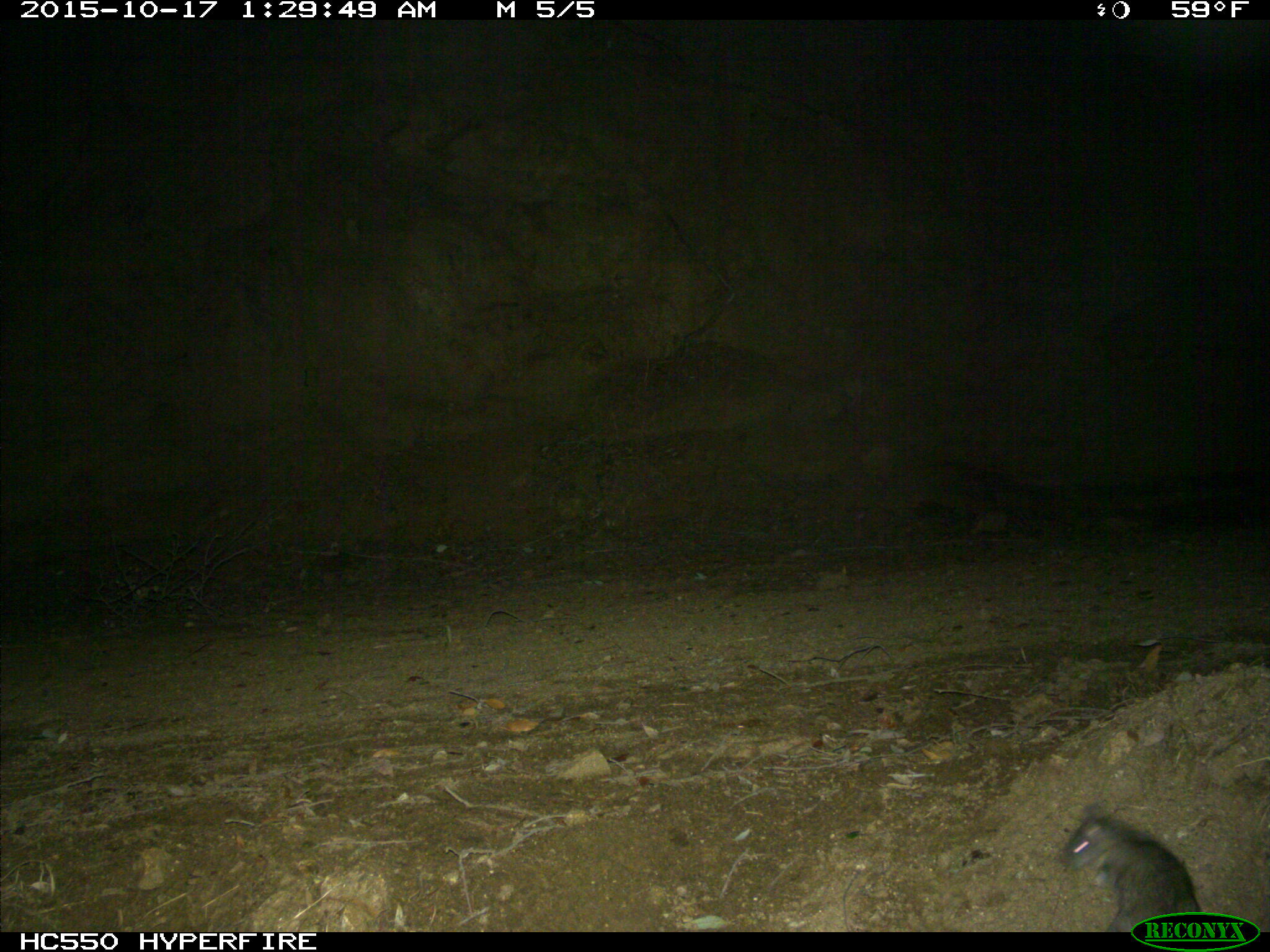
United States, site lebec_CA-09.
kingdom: Animalia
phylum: Chordata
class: Mammalia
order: Rodentia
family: Cricetidae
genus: Neotoma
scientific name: Neotoma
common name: pack rat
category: unidentified pack rat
Unidentified pack rat (pack rat) (Neotoma).